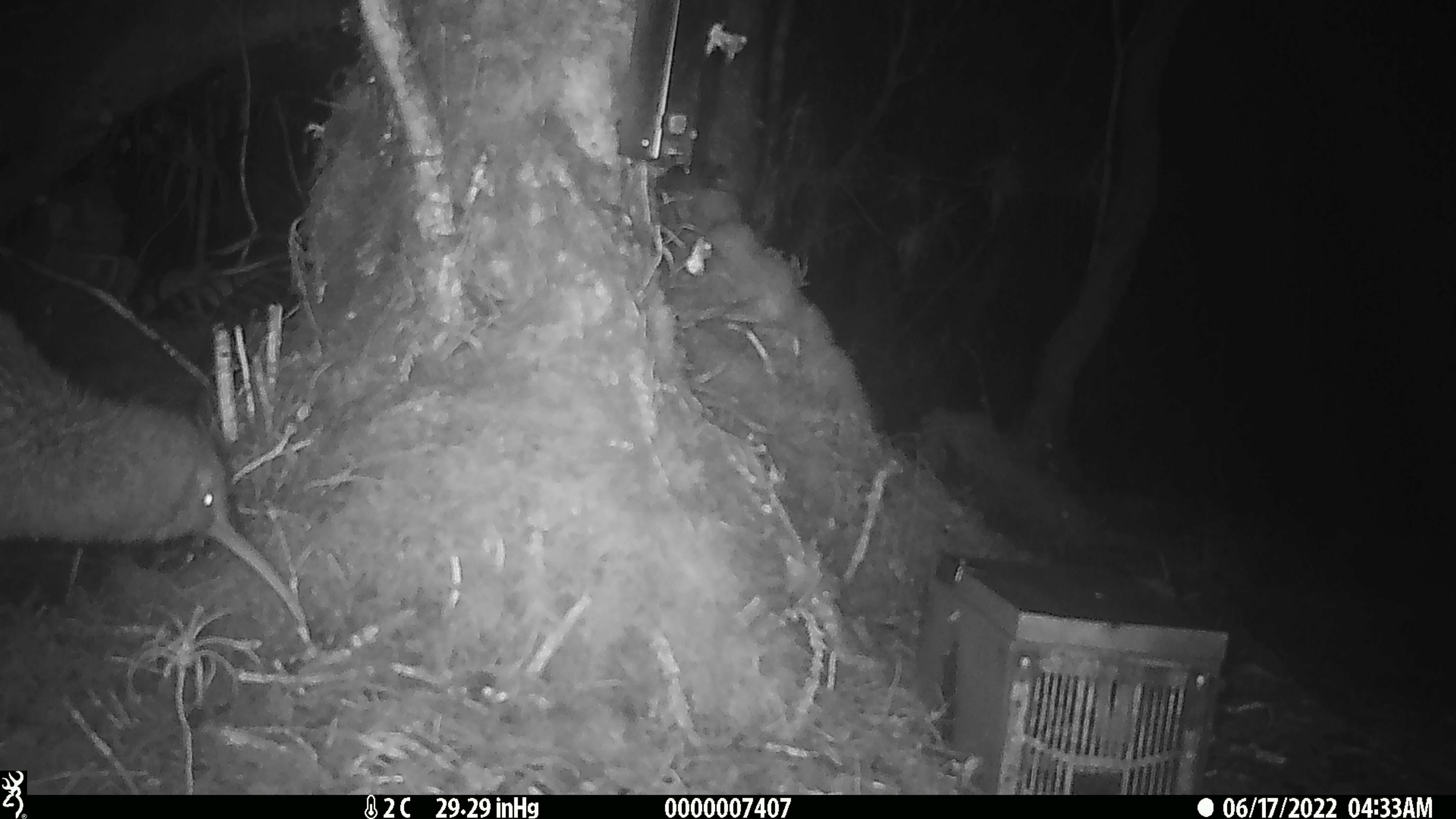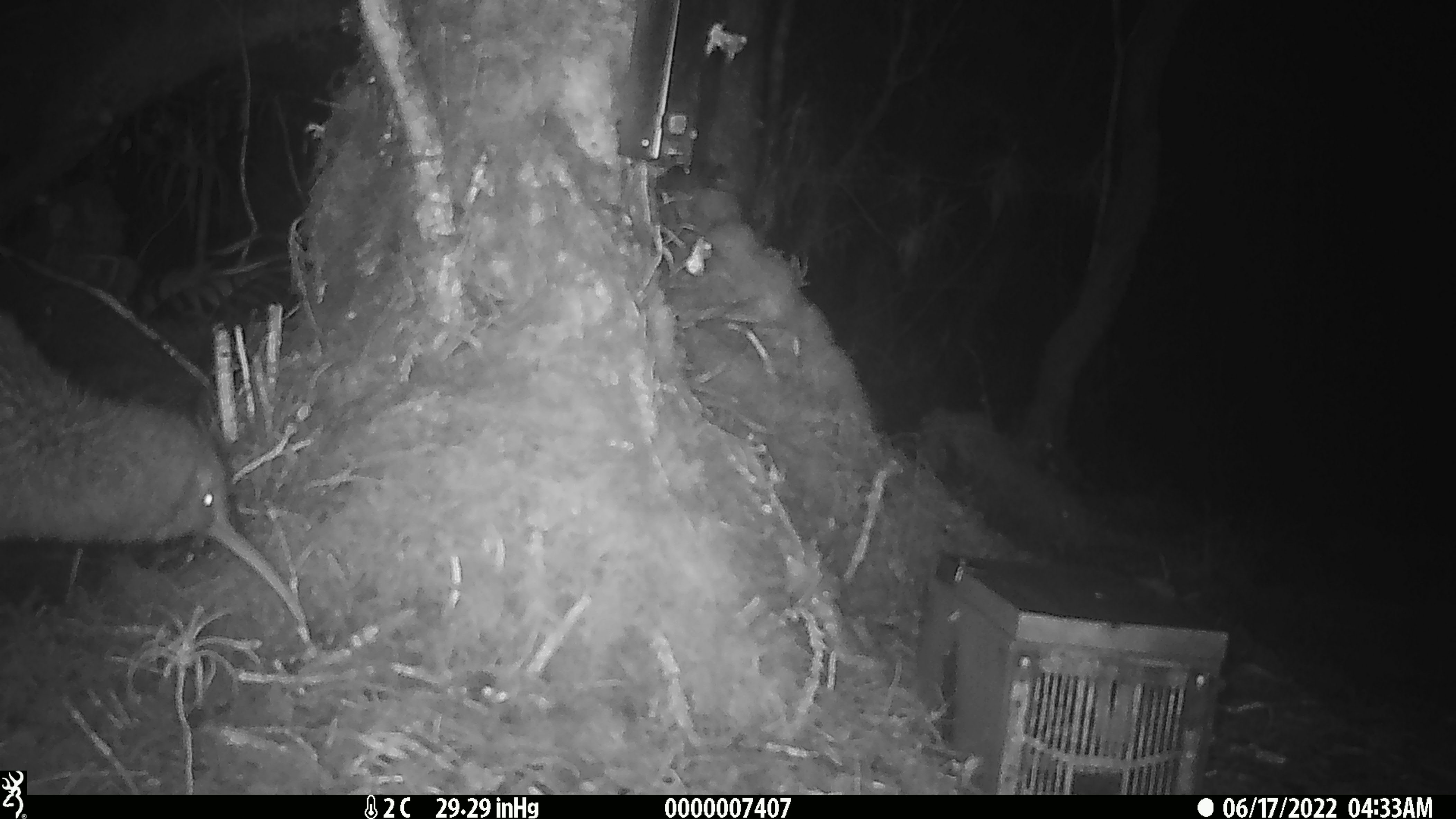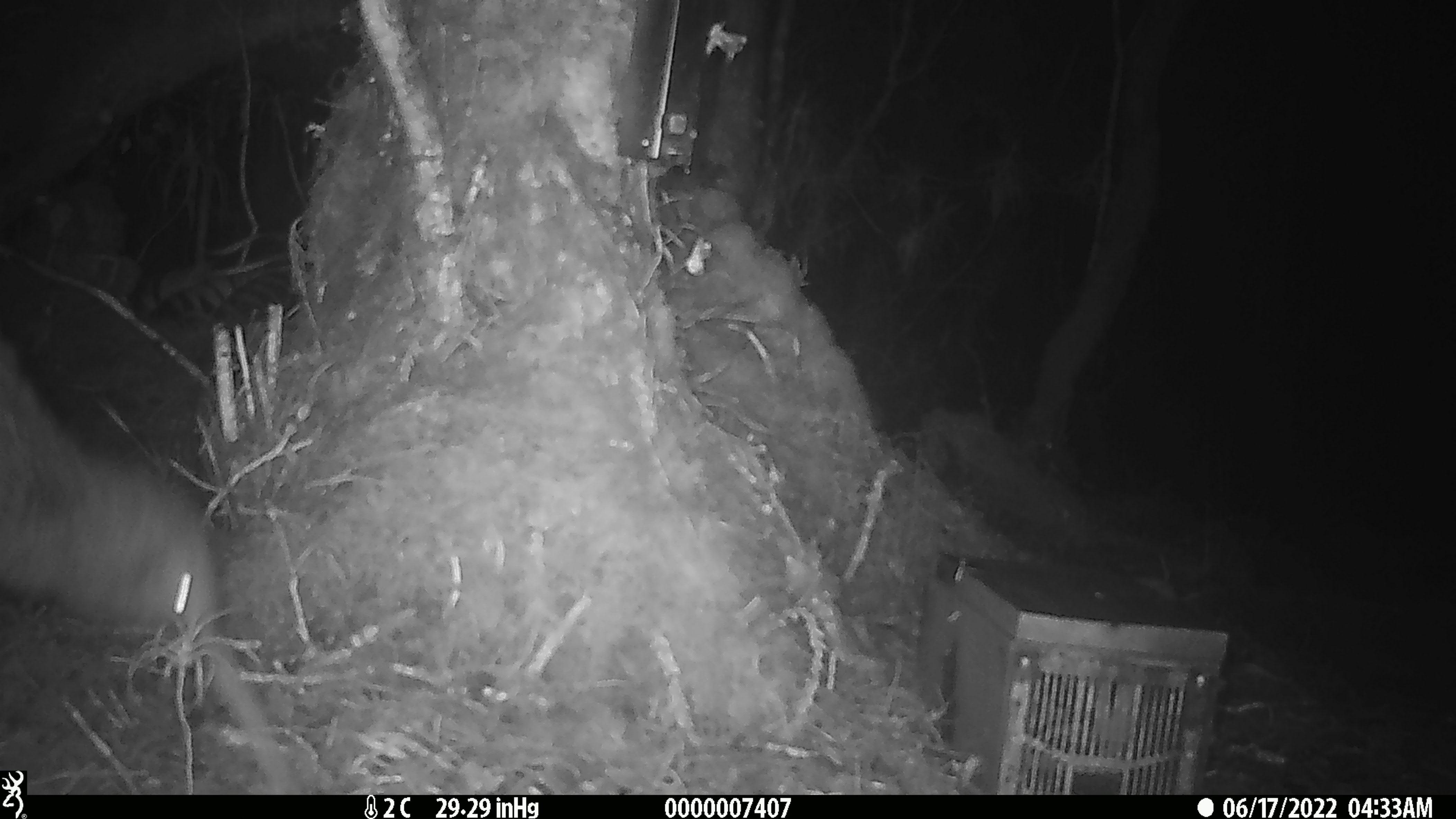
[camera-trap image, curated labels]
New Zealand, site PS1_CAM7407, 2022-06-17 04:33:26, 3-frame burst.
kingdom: Animalia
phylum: Chordata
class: Aves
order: Apterygiformes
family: Apterygidae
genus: Apteryx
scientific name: Apteryx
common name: kiwi